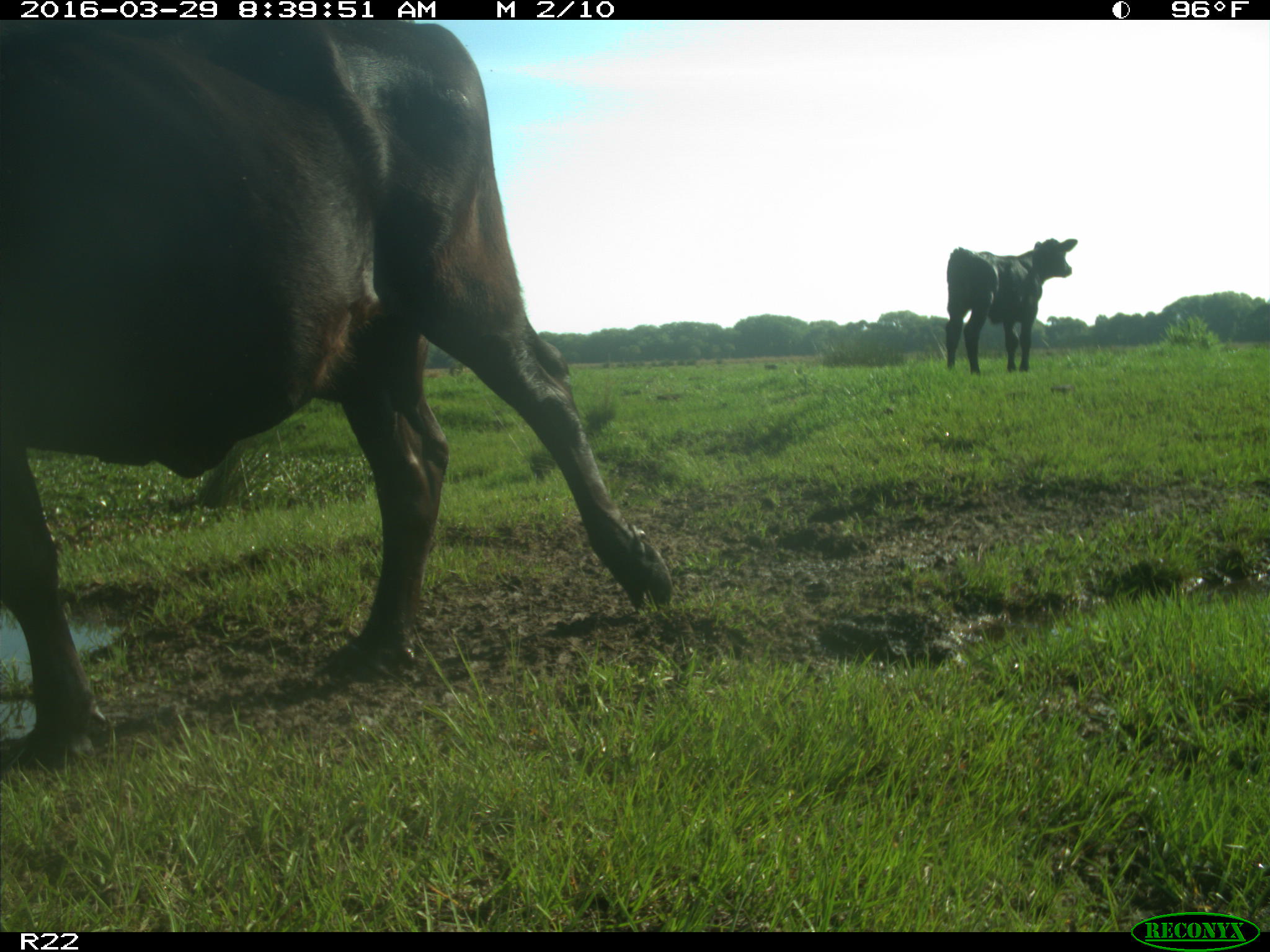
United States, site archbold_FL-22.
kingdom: Animalia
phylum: Chordata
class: Mammalia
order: Artiodactyla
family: Bovidae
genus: Bos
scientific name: Bos taurus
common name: domestic cow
Bos taurus (domestic cow).